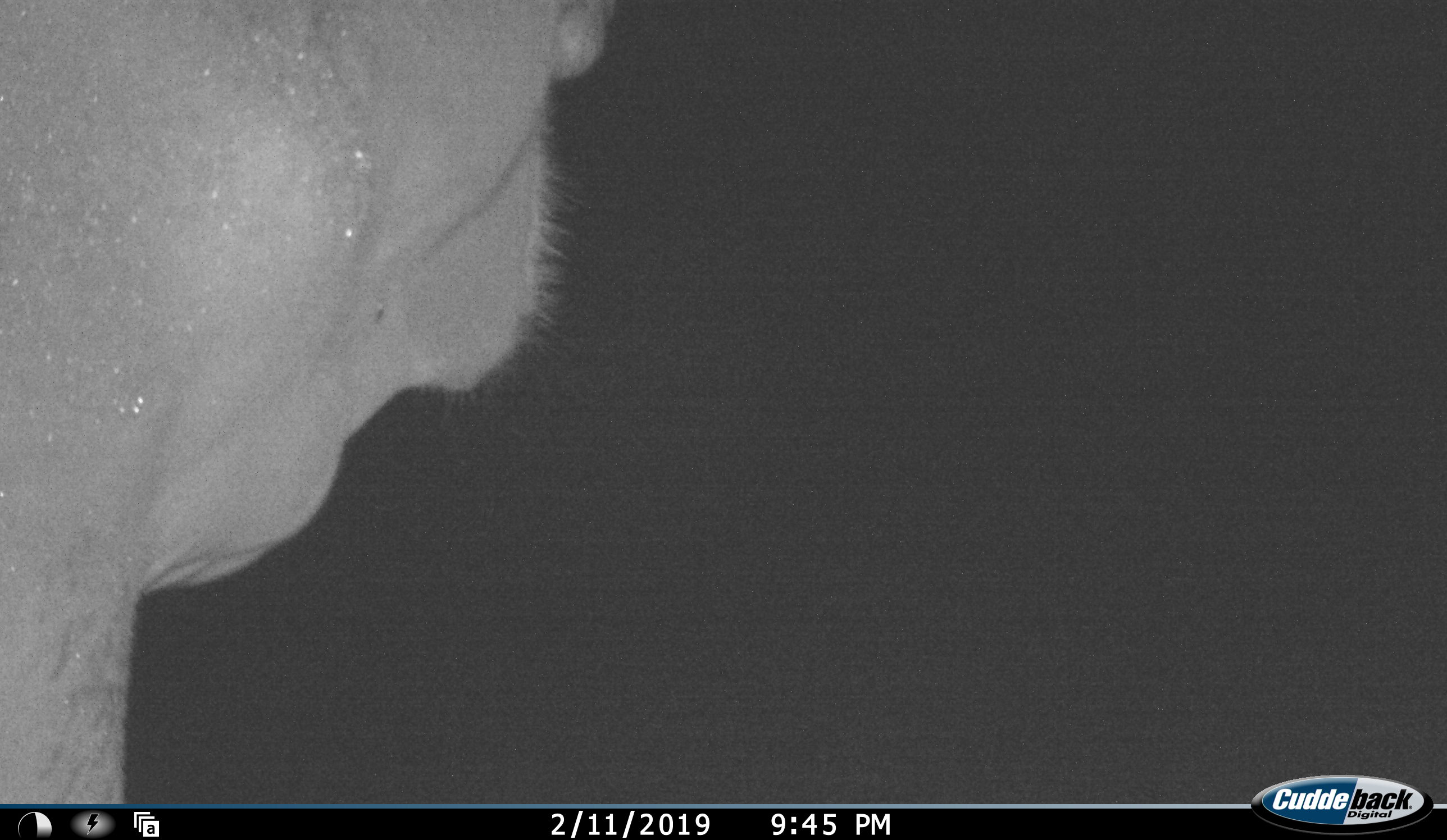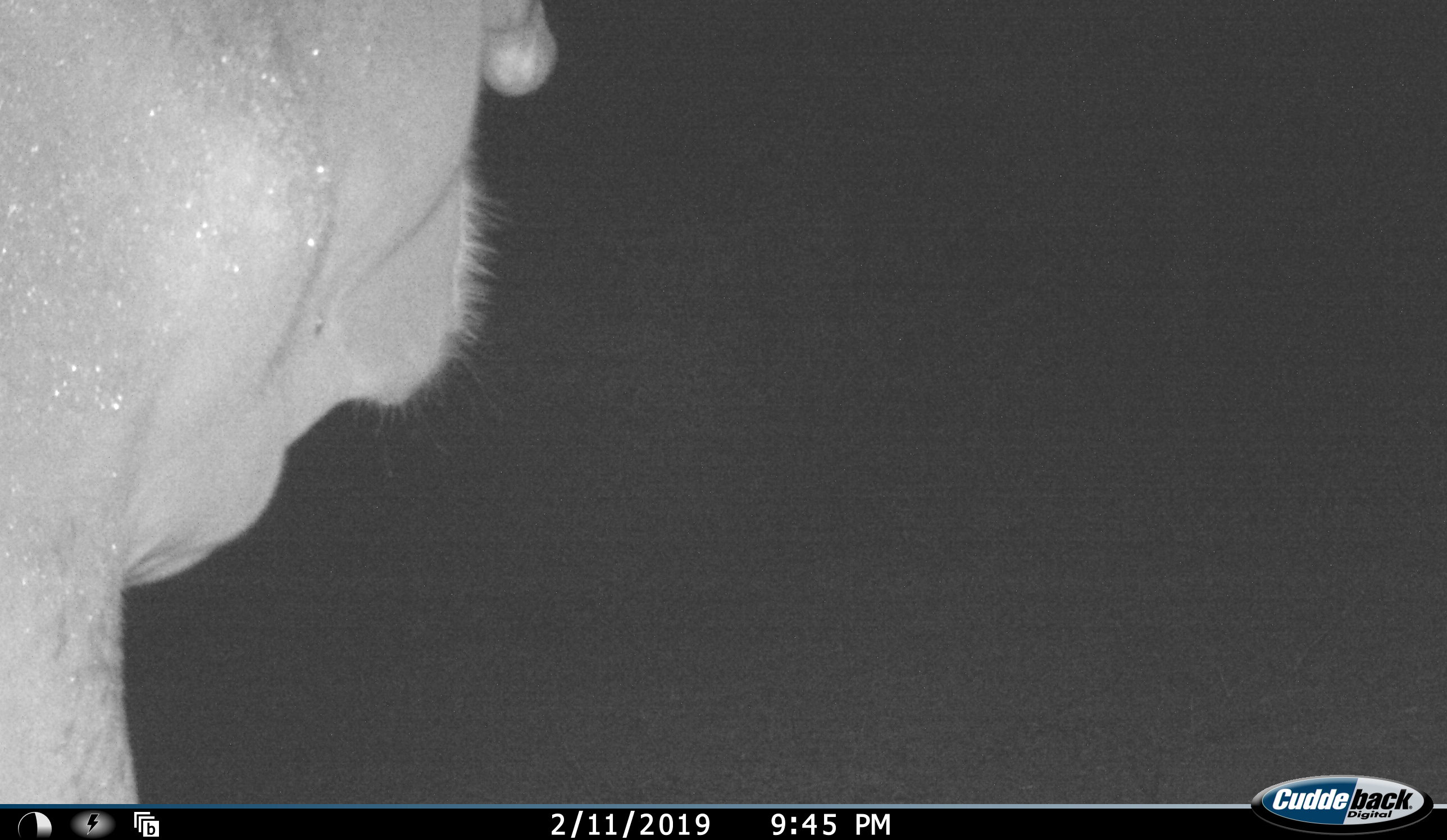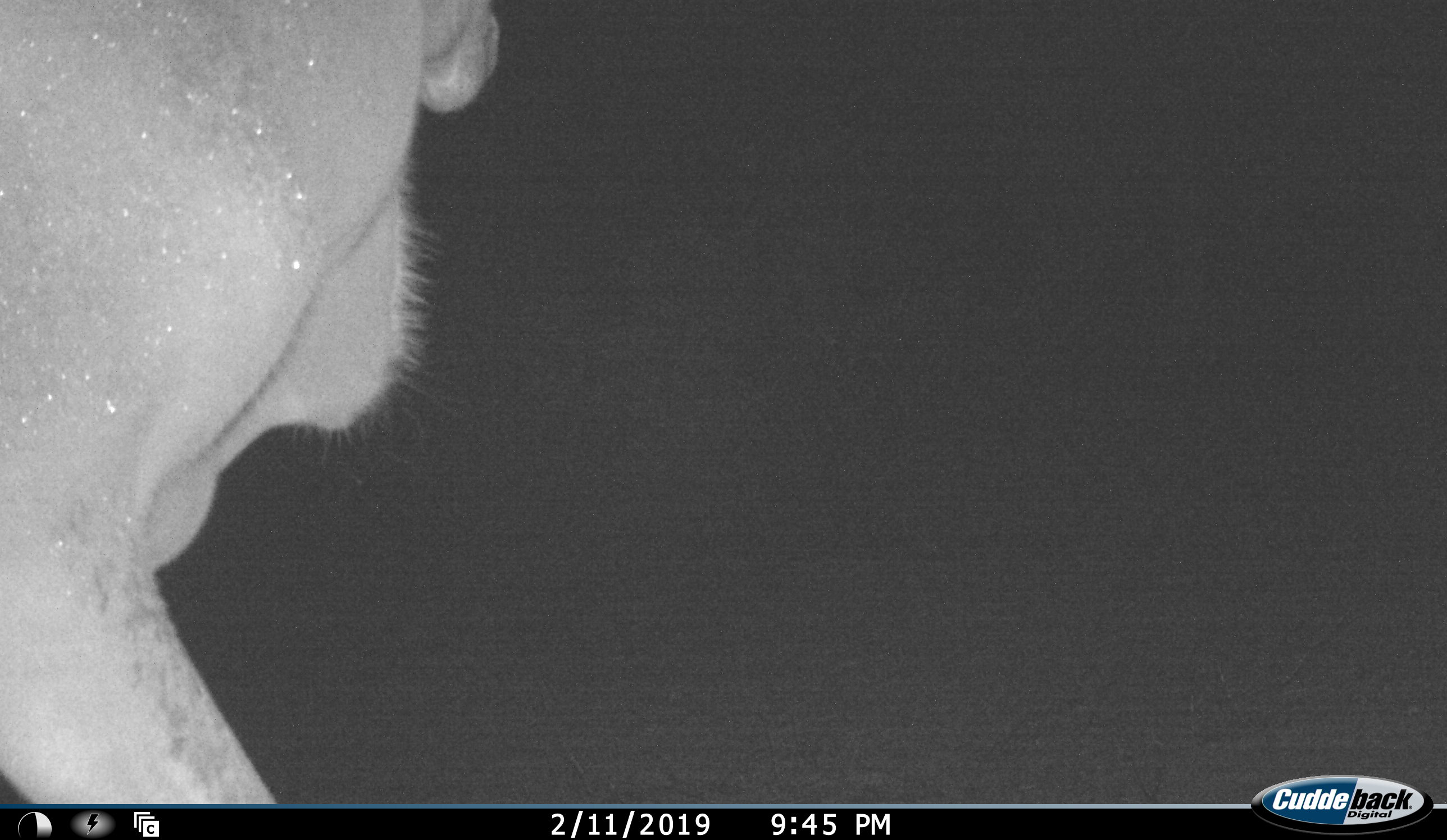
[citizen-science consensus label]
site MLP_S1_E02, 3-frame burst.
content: unidentified animal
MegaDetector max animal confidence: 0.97